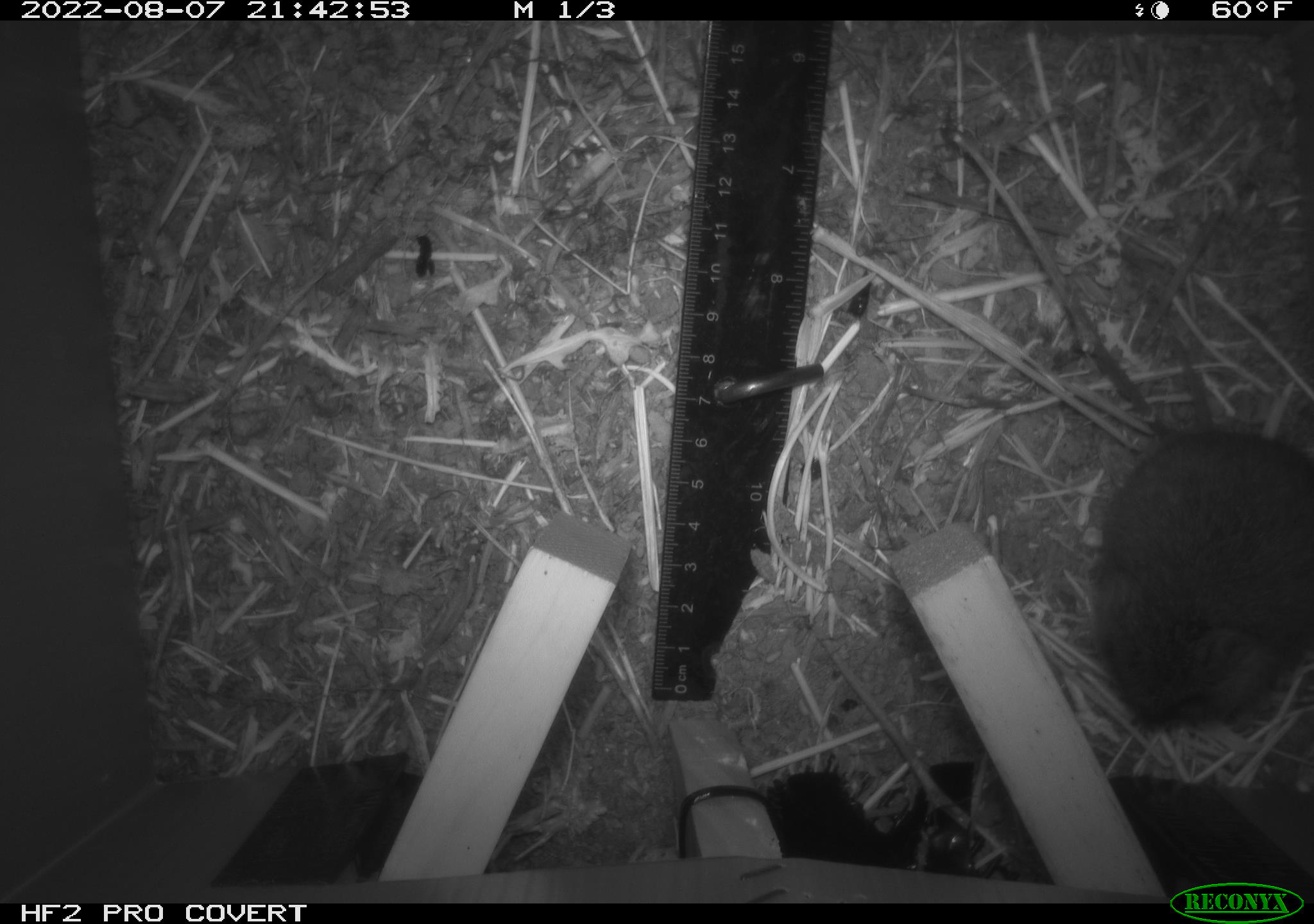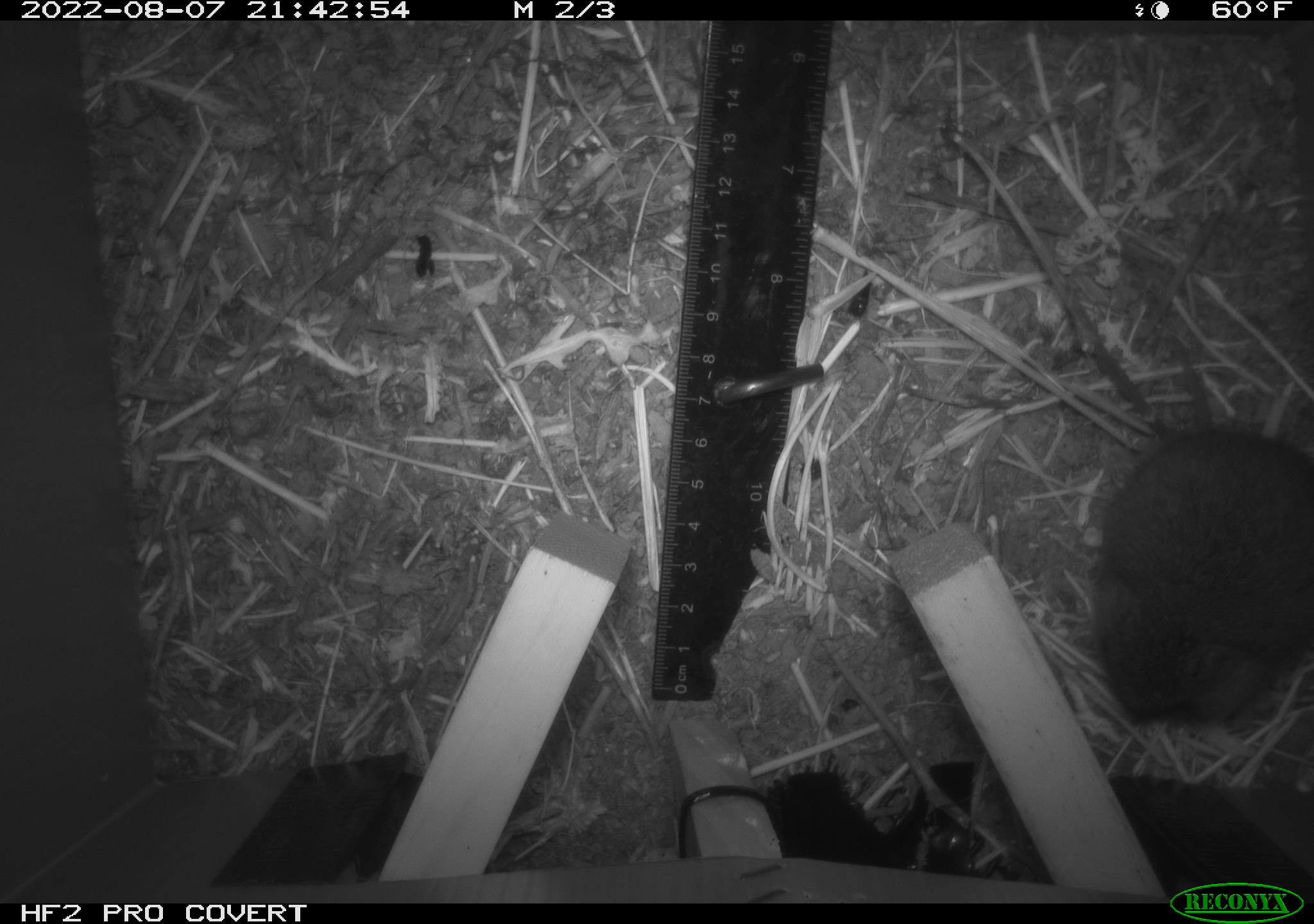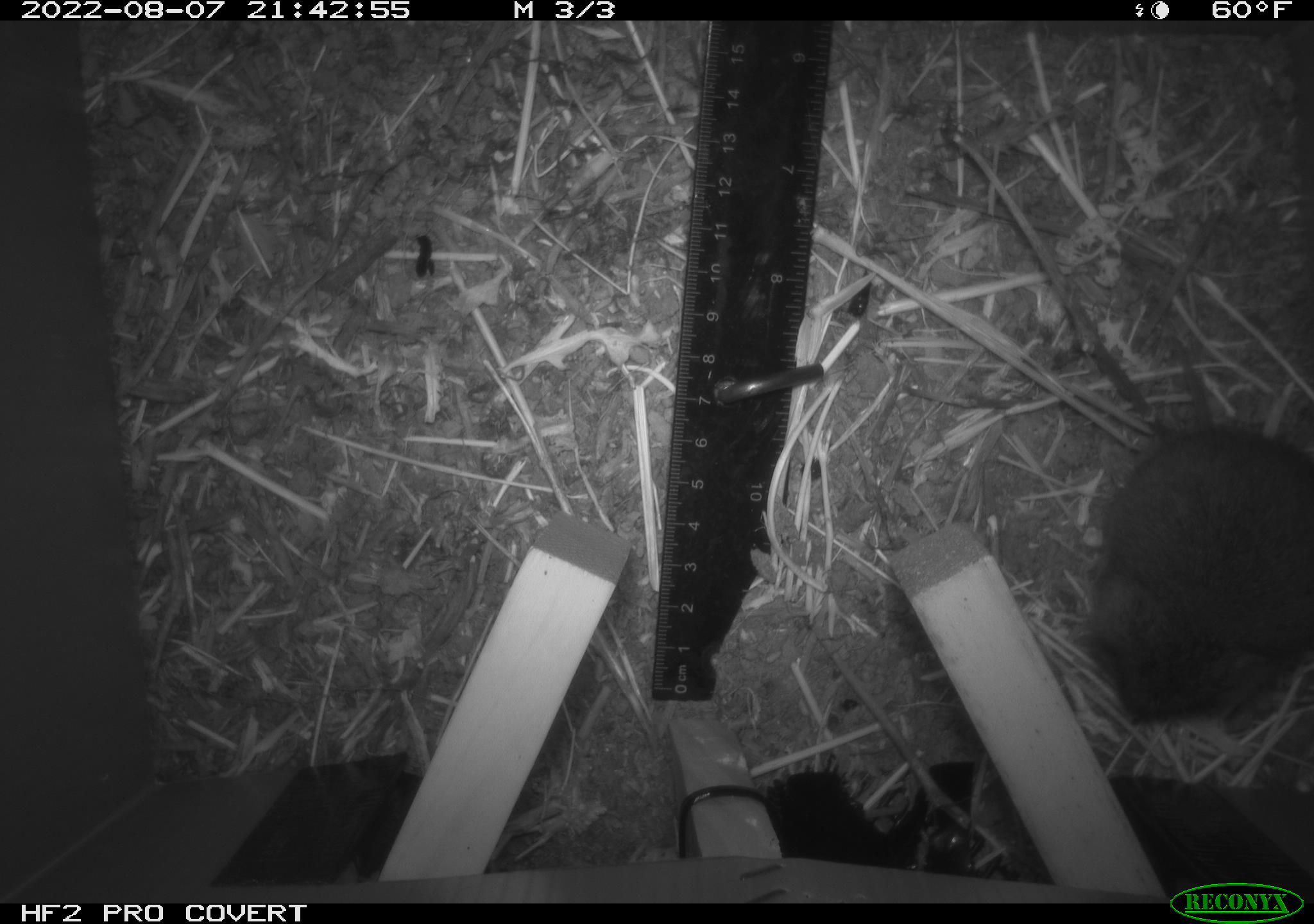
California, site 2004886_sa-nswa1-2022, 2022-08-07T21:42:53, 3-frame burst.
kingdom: Animalia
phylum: Chordata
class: Mammalia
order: Rodentia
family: Cricetidae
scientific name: Cricetidae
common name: hamsters, voles, lemmings, and allies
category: cricetidae family